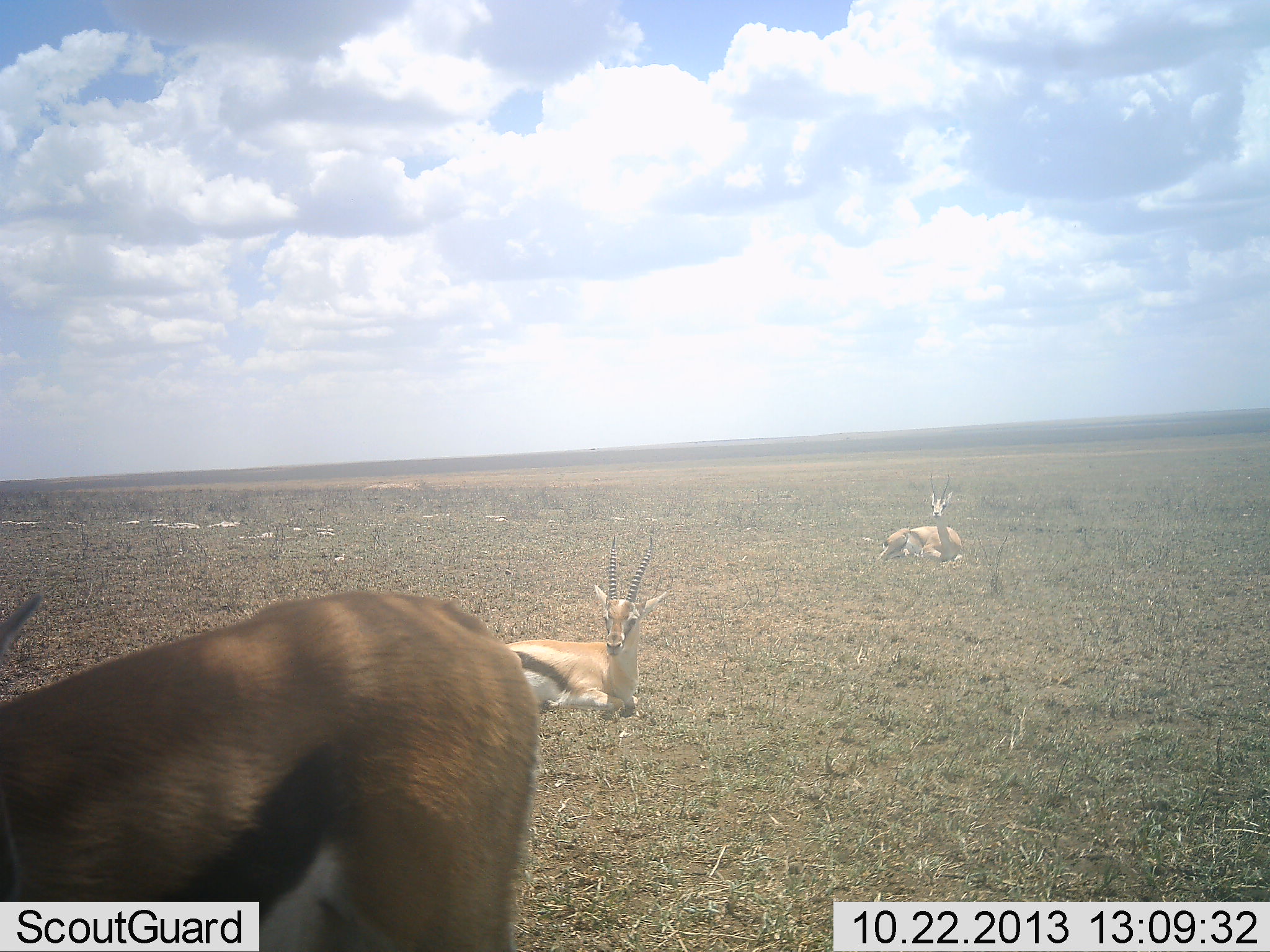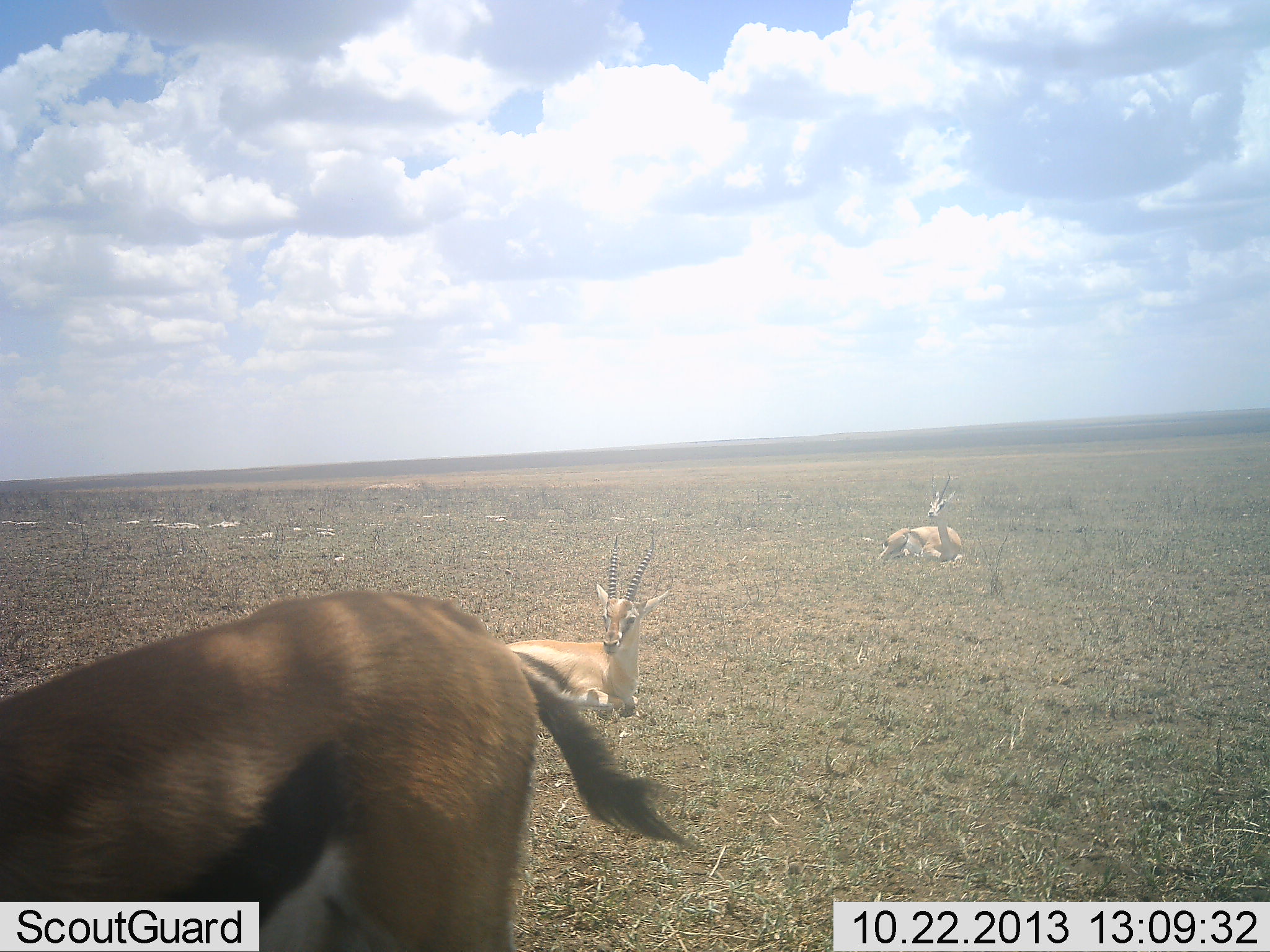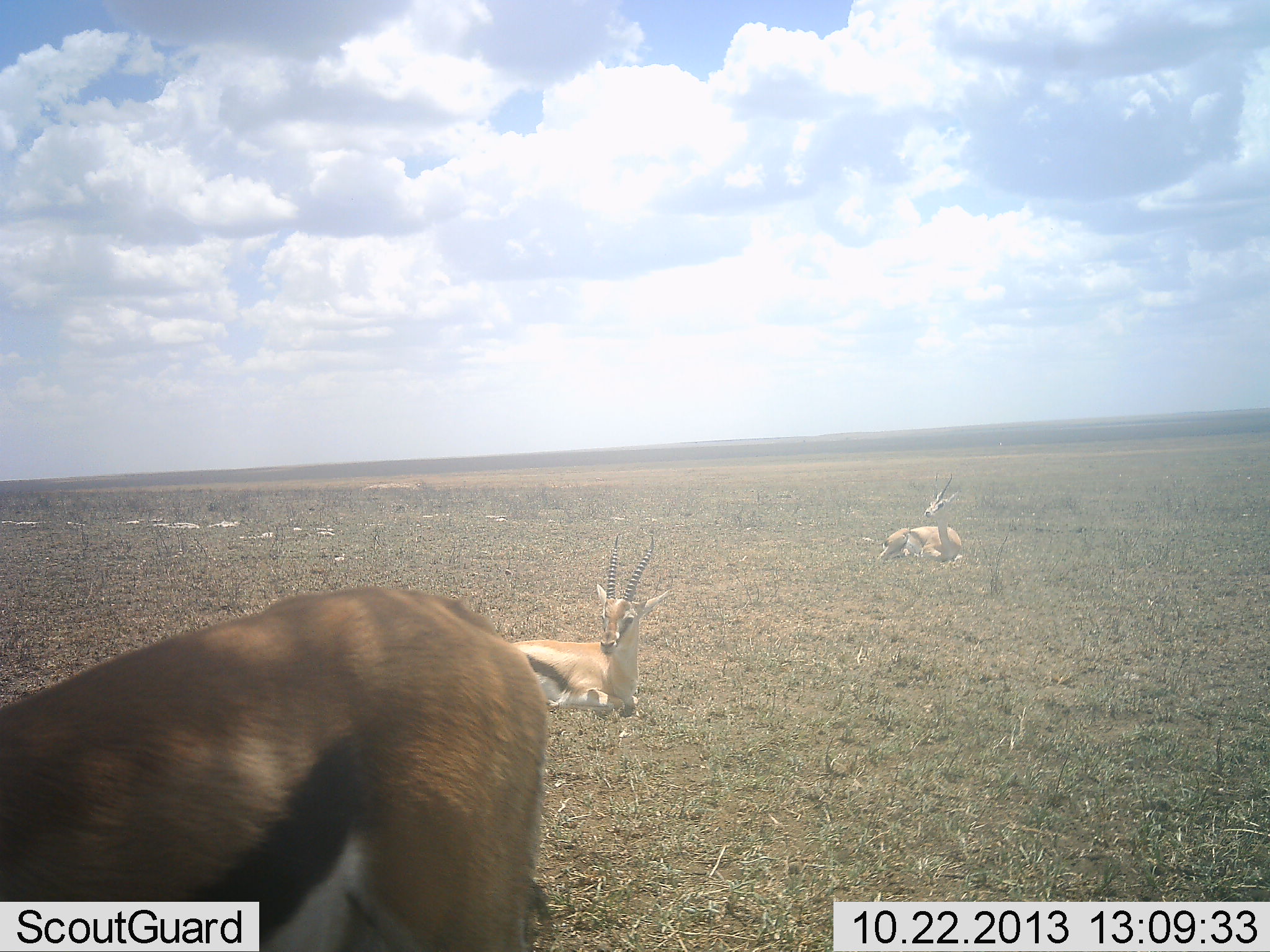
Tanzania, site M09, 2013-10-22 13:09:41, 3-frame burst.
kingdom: Animalia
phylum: Chordata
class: Mammalia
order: Artiodactyla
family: Bovidae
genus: Eudorcas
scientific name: Eudorcas thomsonii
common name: thomson's gazelle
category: gazellethomsons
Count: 3.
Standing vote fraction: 60%.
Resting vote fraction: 100%.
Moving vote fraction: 0%.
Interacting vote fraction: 0%.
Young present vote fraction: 0%.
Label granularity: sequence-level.